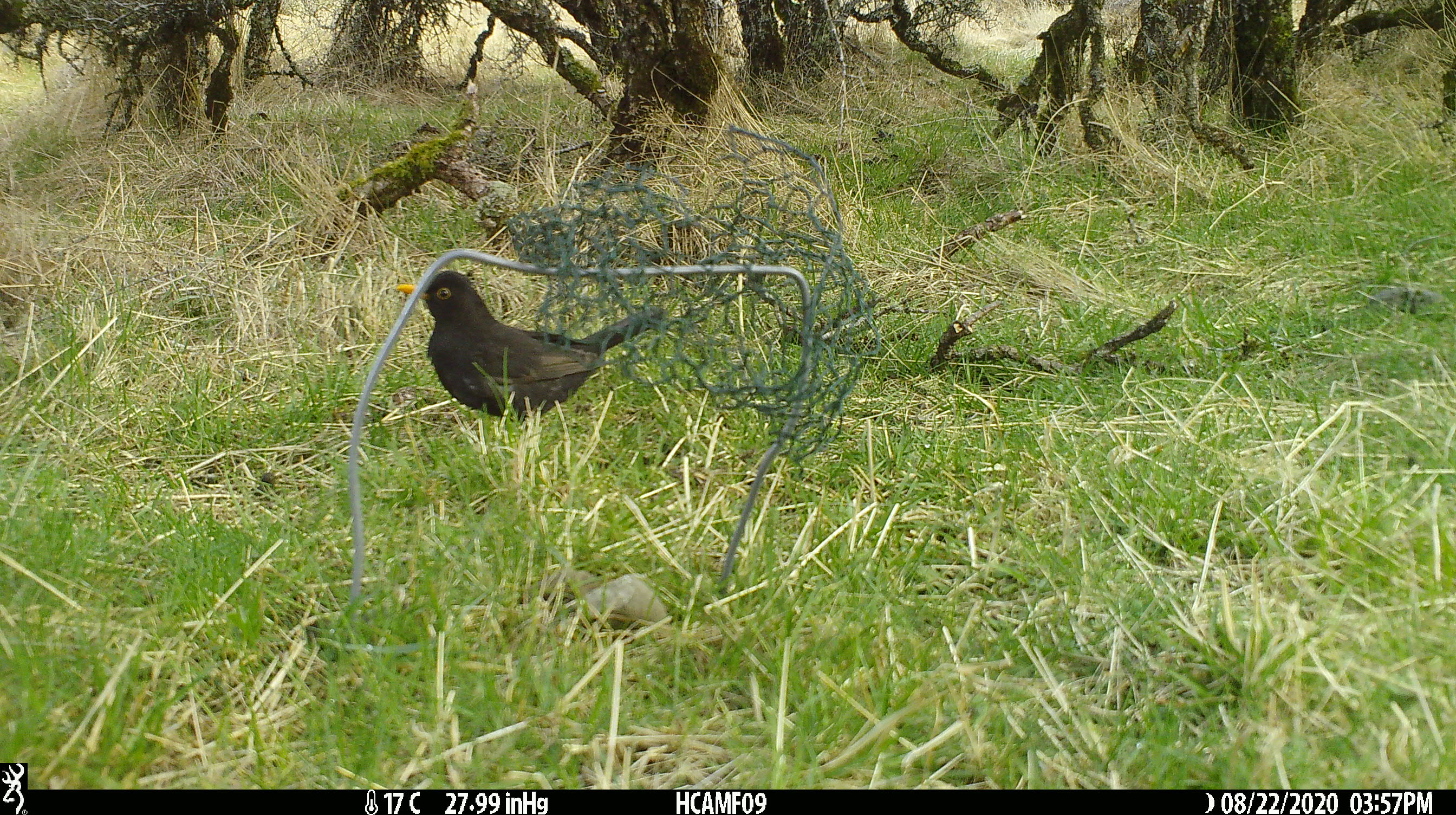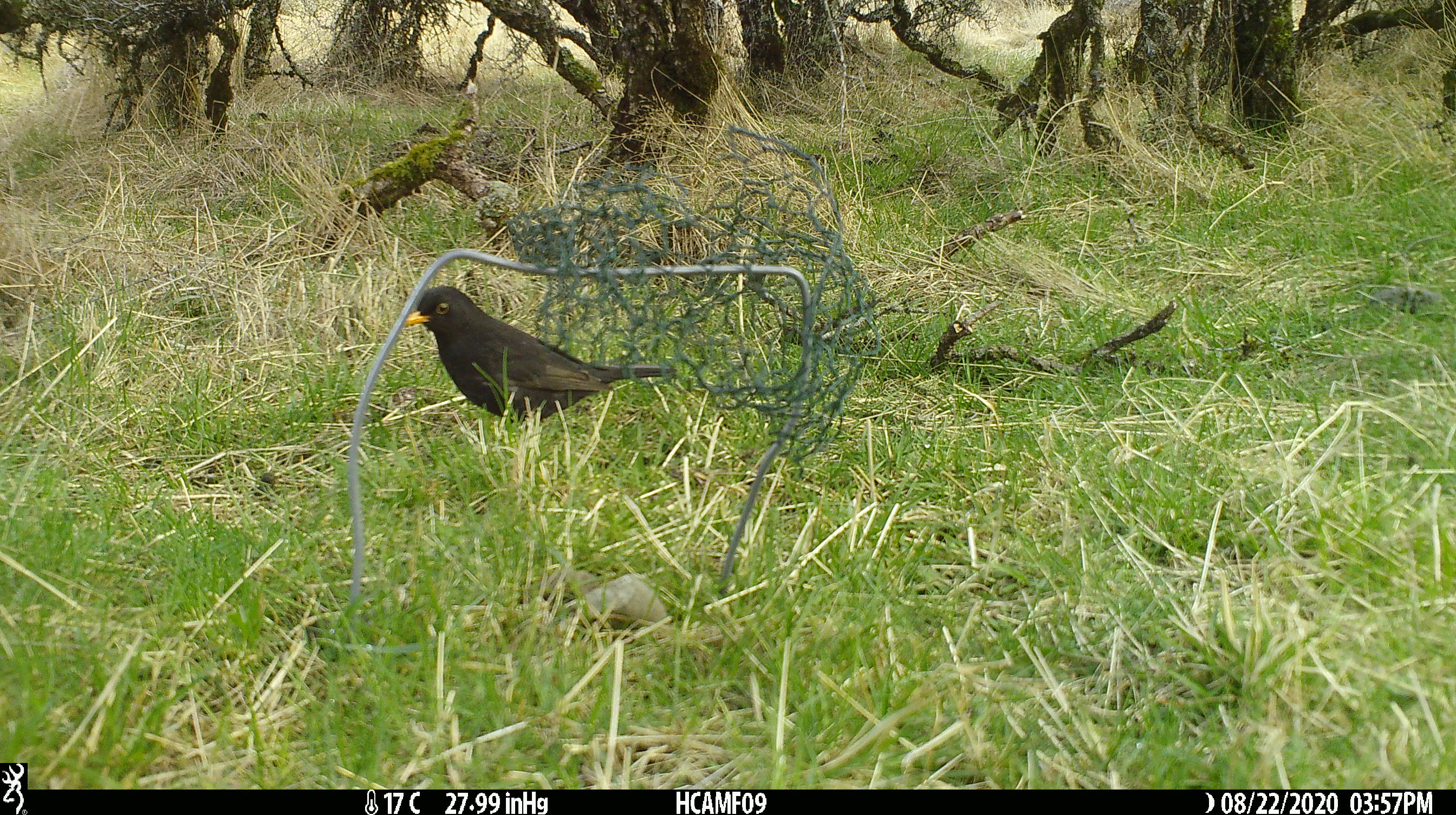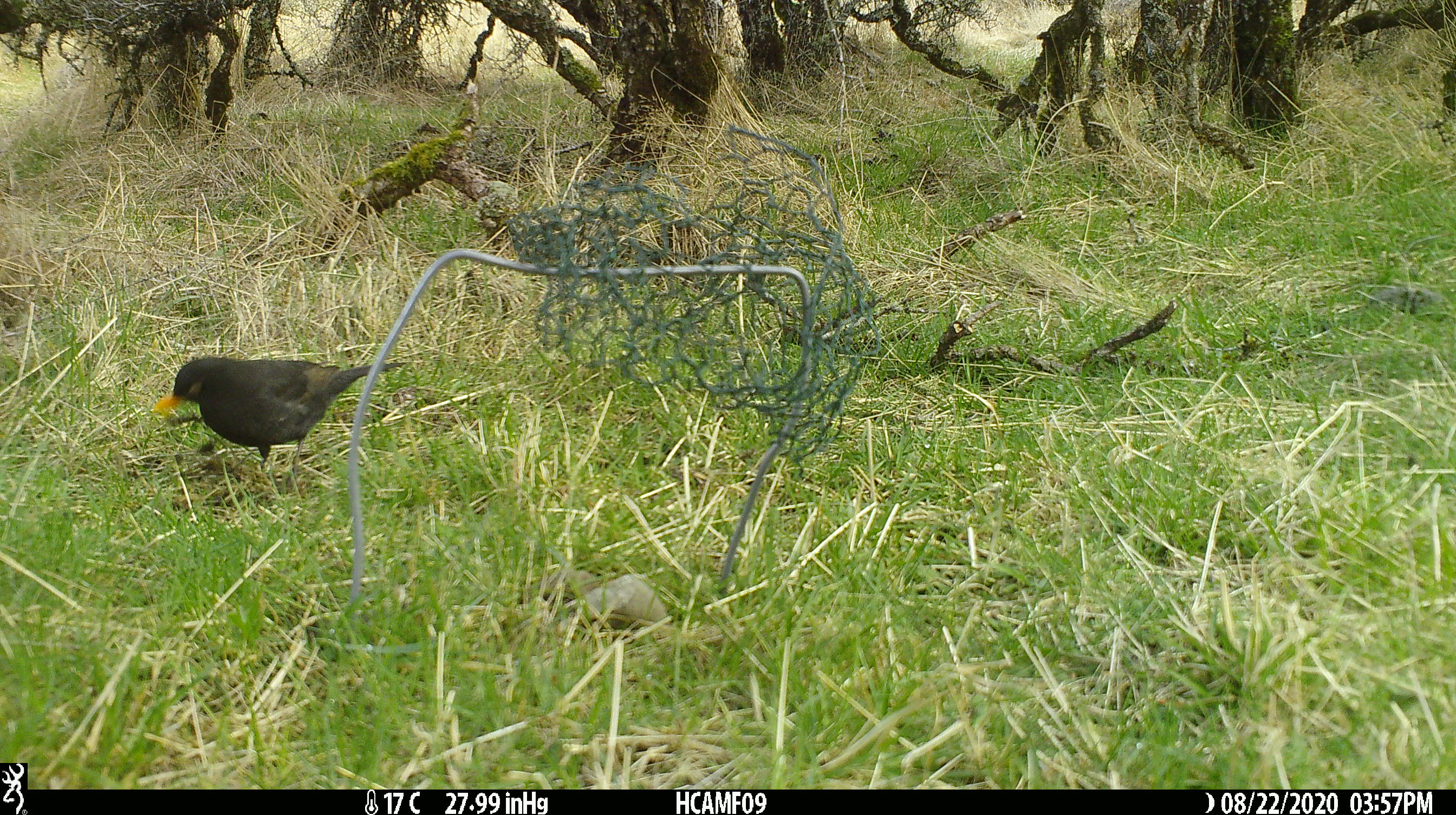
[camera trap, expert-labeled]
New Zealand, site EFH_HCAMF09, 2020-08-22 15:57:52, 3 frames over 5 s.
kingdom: Animalia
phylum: Chordata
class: Aves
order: Passeriformes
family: Turdidae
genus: Turdus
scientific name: Turdus merula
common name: eurasian blackbird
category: blackbird